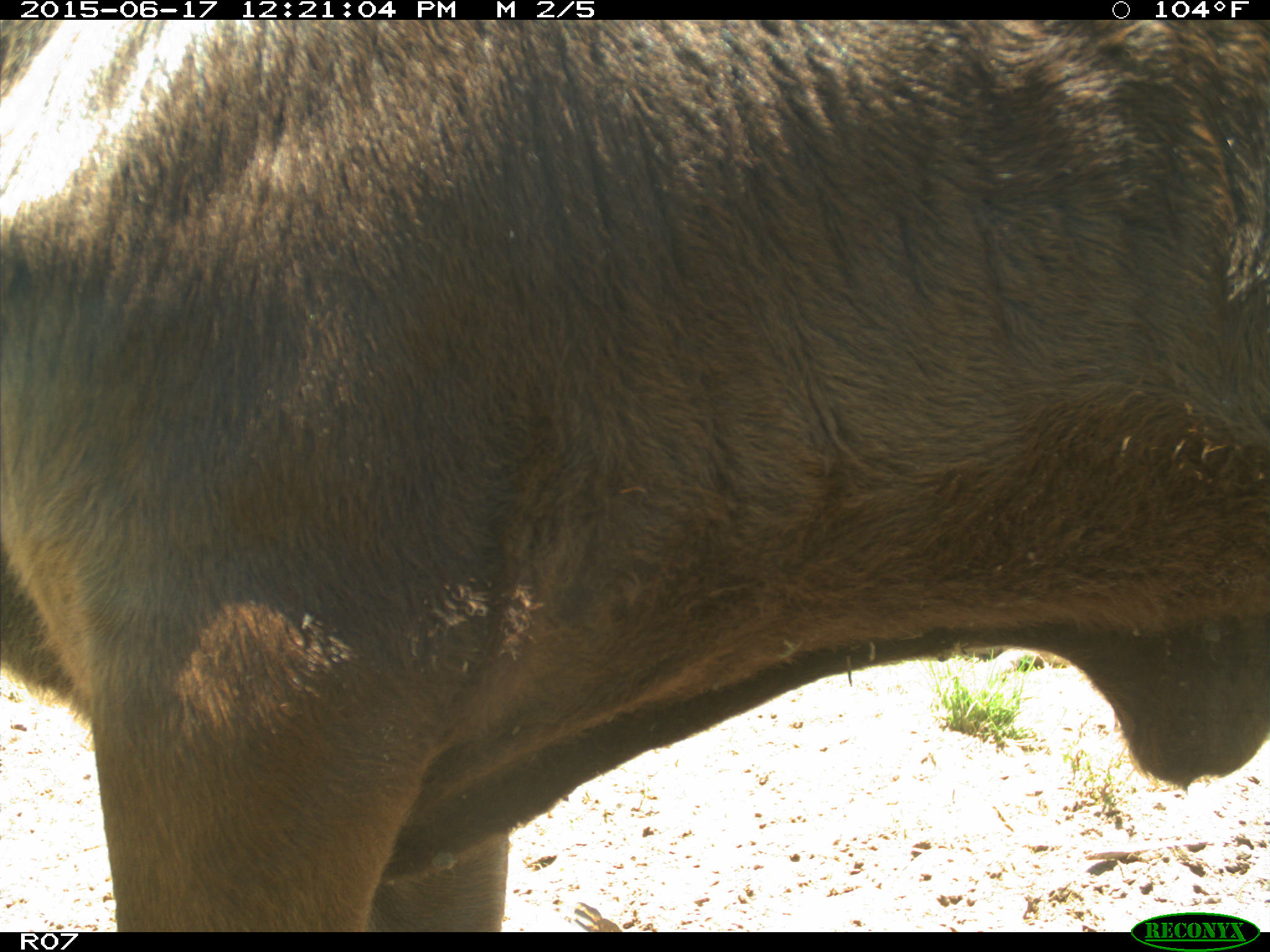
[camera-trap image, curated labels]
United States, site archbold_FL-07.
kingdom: Animalia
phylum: Chordata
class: Mammalia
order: Artiodactyla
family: Bovidae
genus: Bos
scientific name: Bos taurus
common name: domestic cow